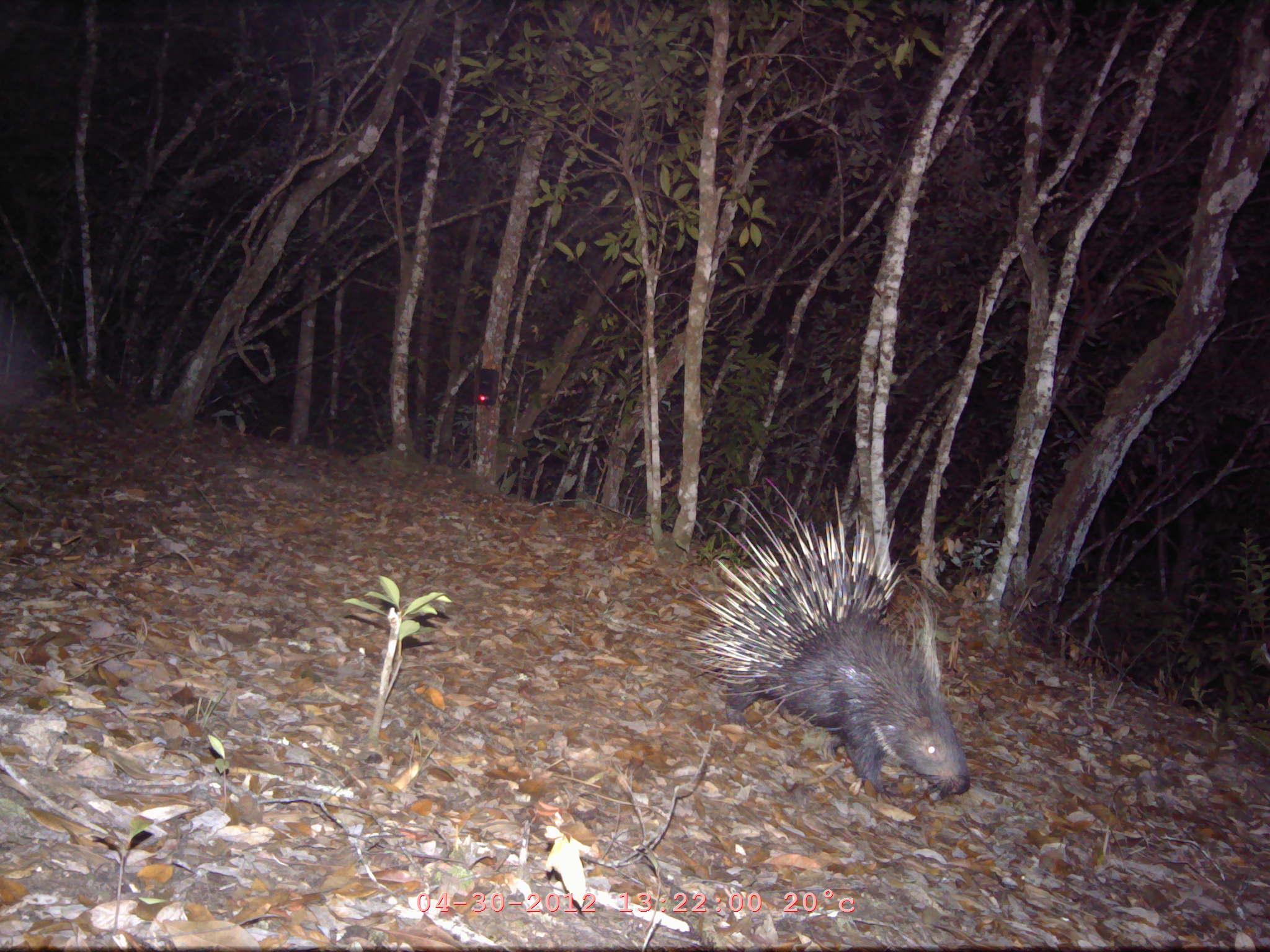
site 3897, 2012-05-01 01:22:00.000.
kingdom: Animalia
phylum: Chordata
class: Mammalia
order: Rodentia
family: Hystricidae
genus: Hystrix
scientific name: Hystrix brachyura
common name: east asian porcupine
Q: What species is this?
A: Hystrix brachyura (east asian porcupine).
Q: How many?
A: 1.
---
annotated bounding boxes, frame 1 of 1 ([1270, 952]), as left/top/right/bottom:
hystrix brachyura: 680/479/969/796